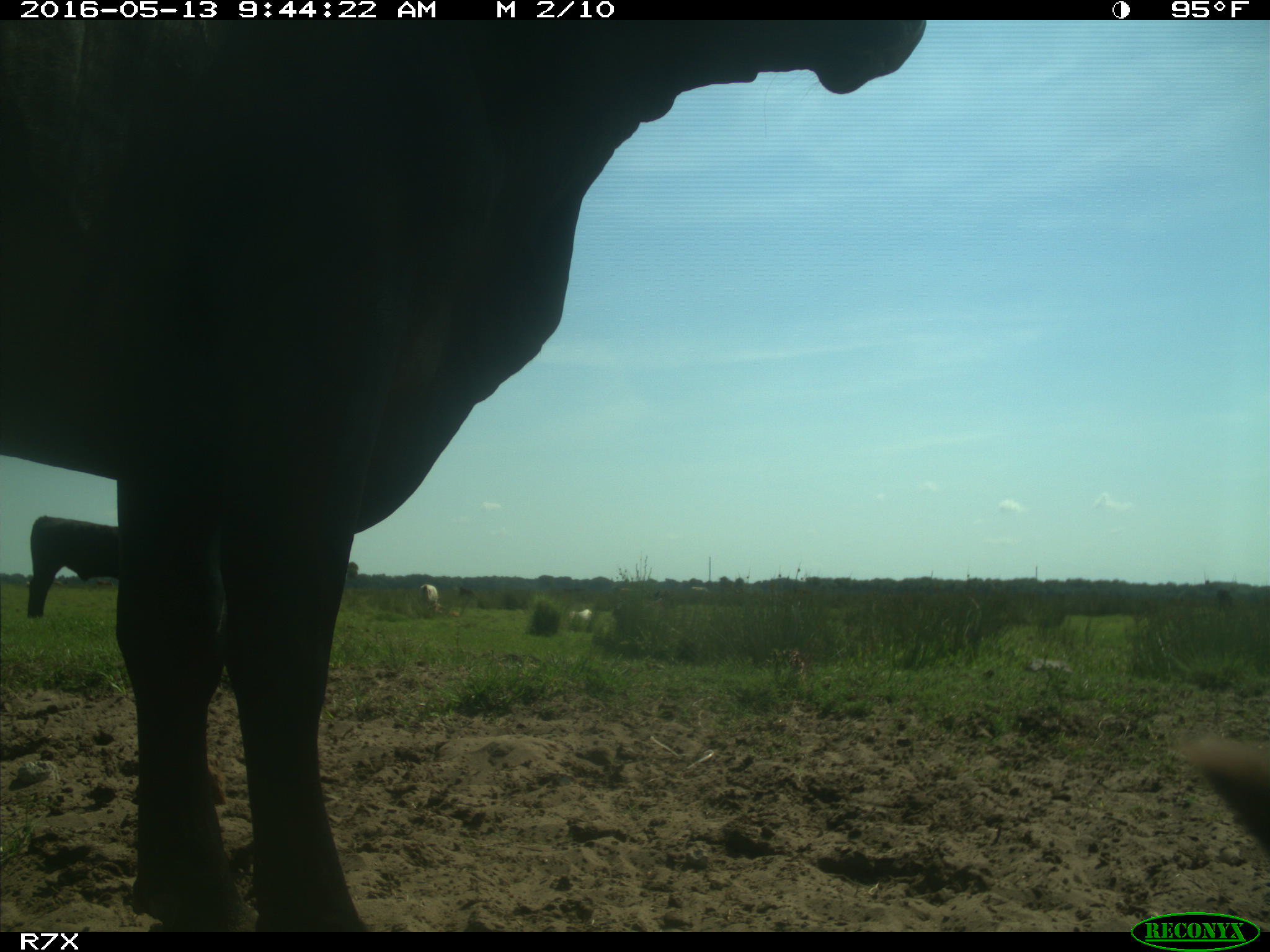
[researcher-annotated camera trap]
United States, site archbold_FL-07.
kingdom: Animalia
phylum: Chordata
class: Mammalia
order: Artiodactyla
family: Bovidae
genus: Bos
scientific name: Bos taurus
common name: domestic cow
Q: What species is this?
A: Bos taurus (domestic cow).